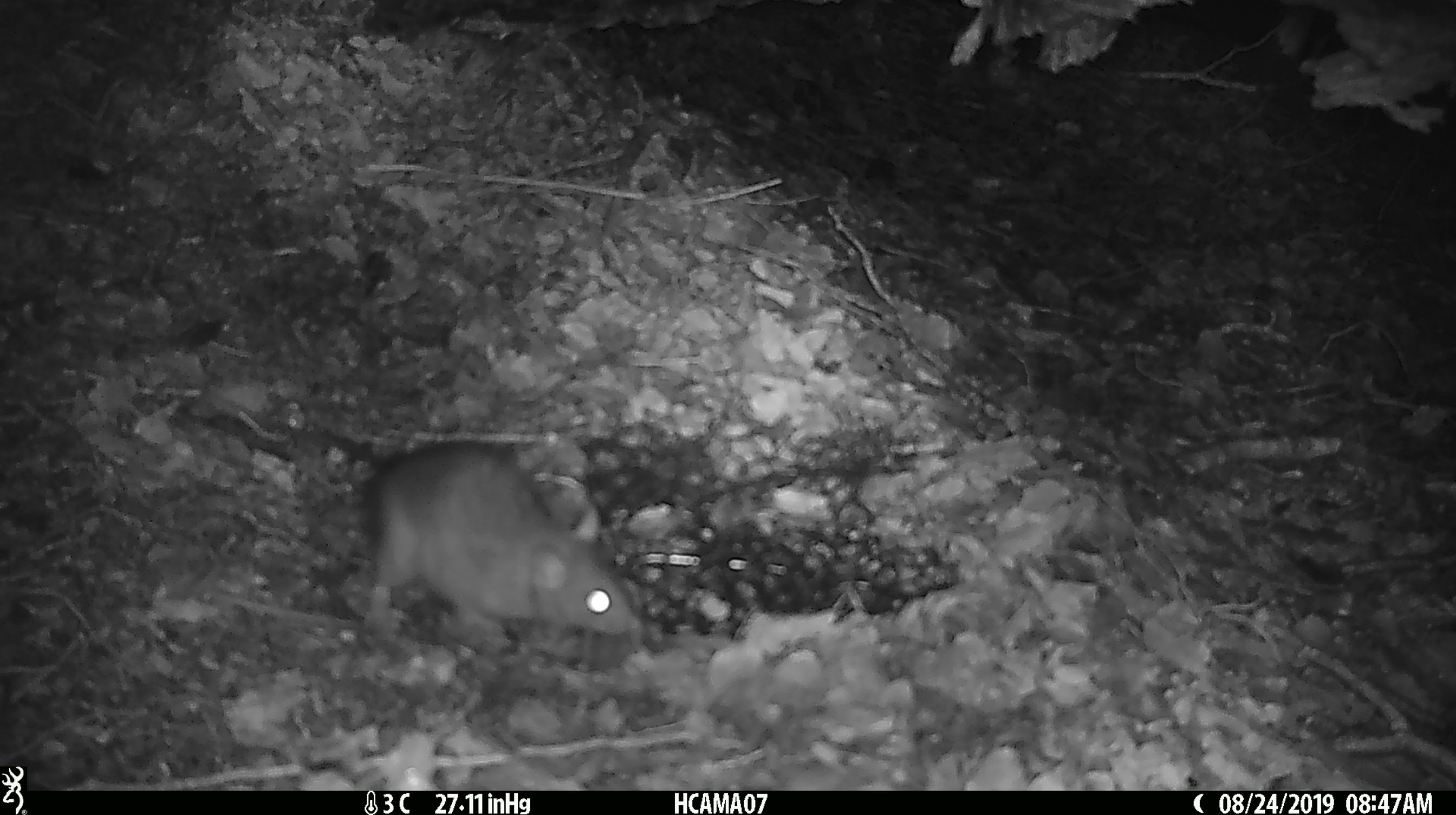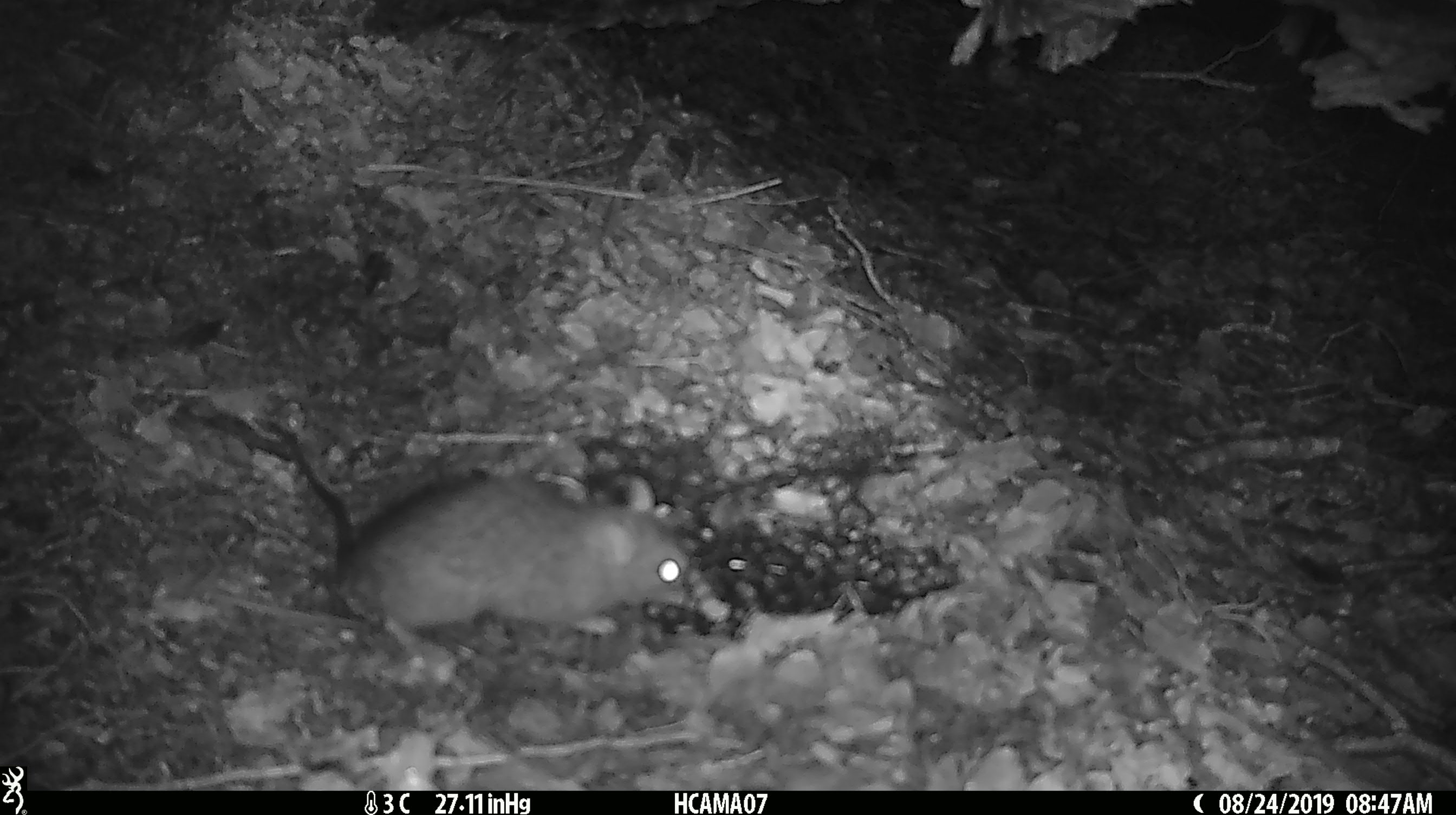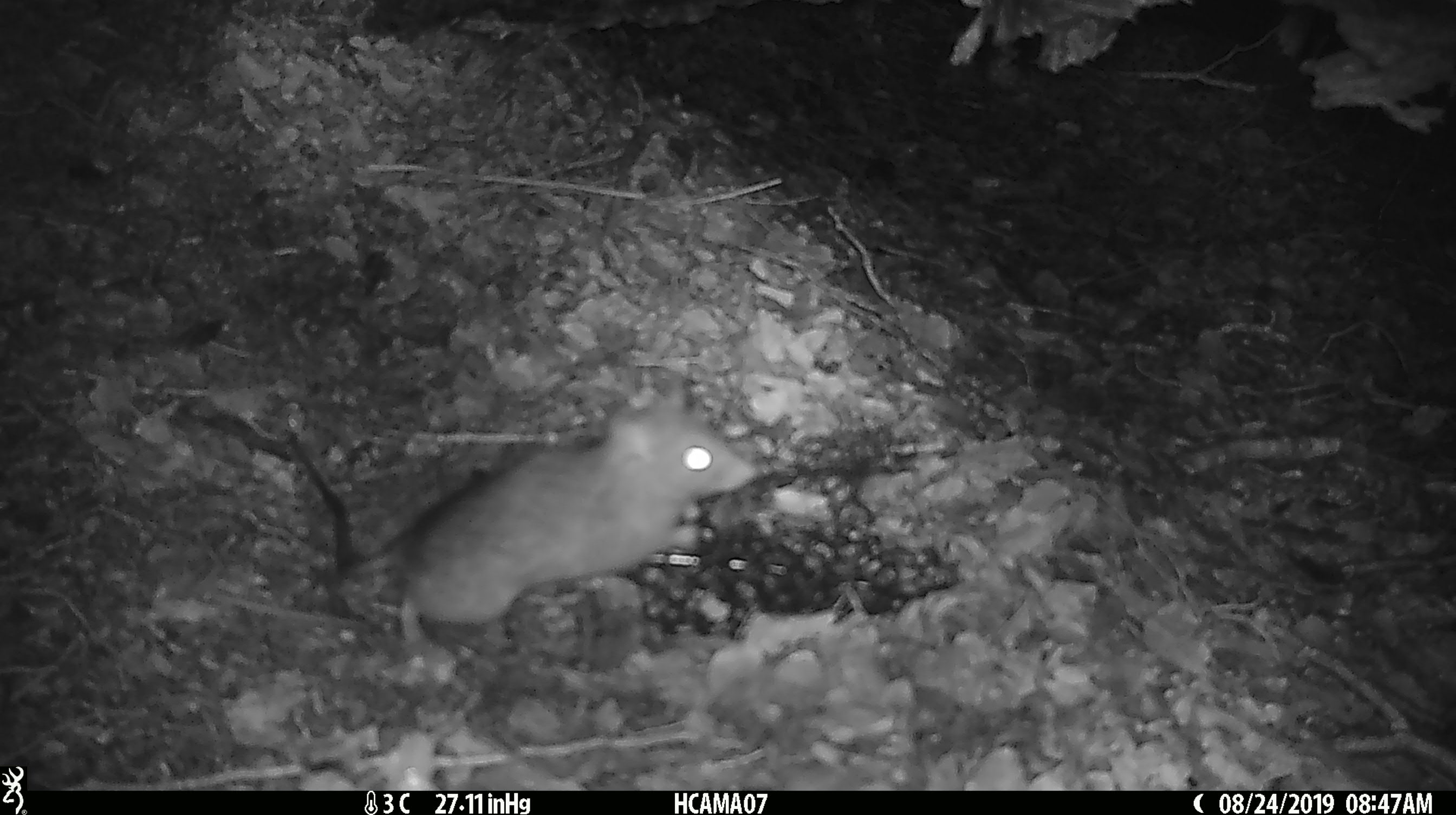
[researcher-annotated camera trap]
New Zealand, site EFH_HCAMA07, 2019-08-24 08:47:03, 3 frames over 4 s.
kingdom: Animalia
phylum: Chordata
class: Mammalia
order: Rodentia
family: Muridae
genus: Rattus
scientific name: Rattus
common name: rat